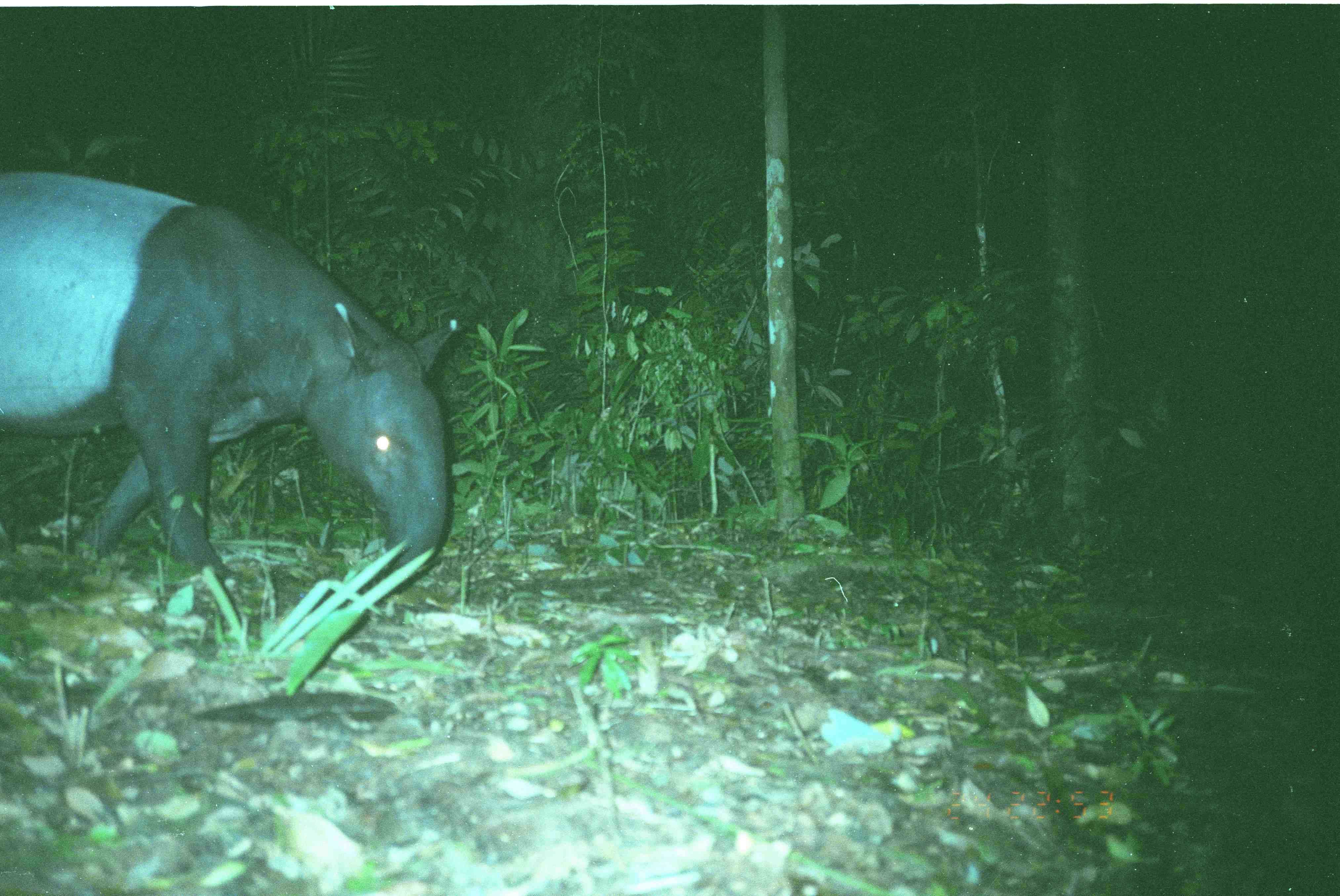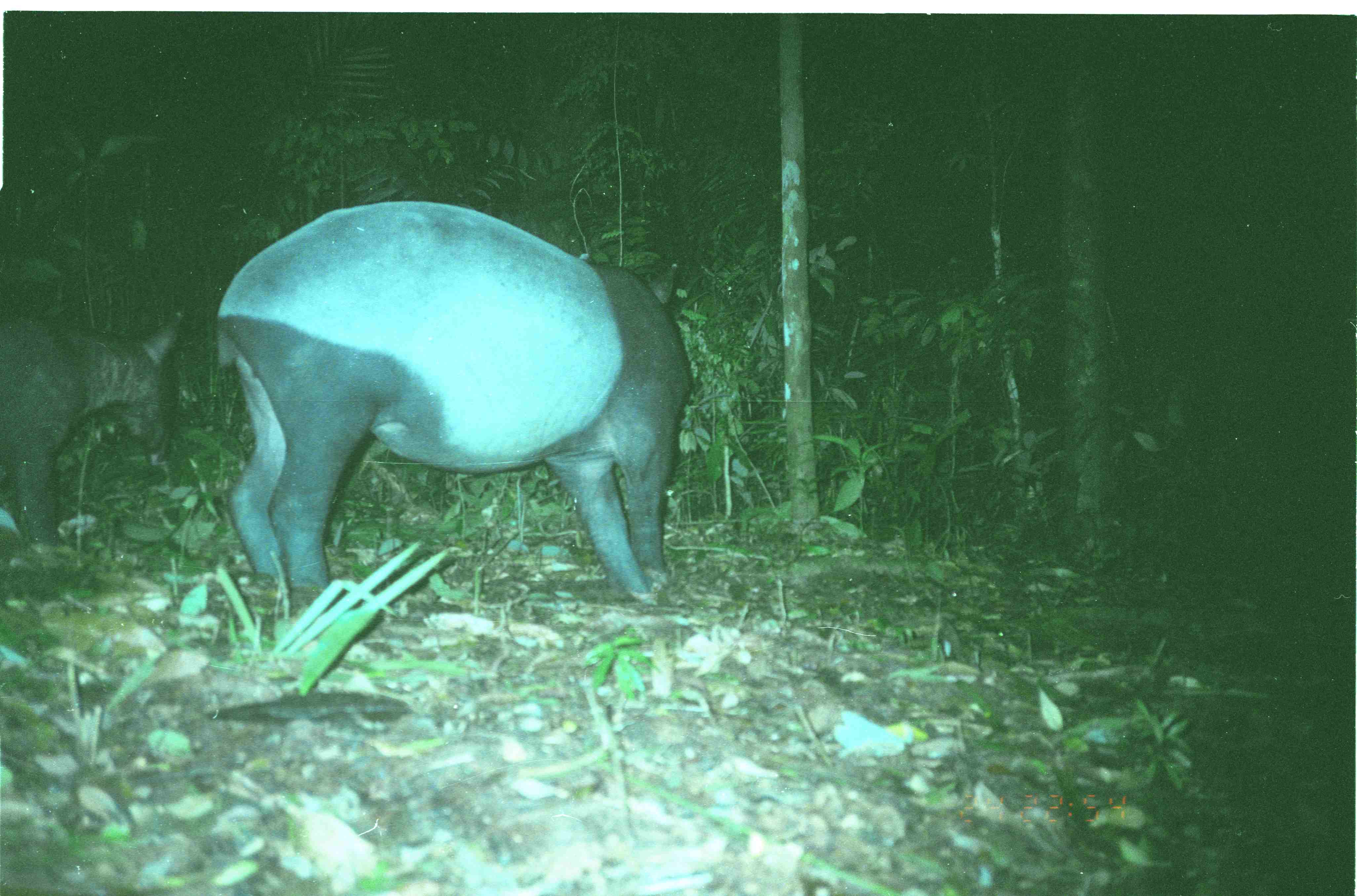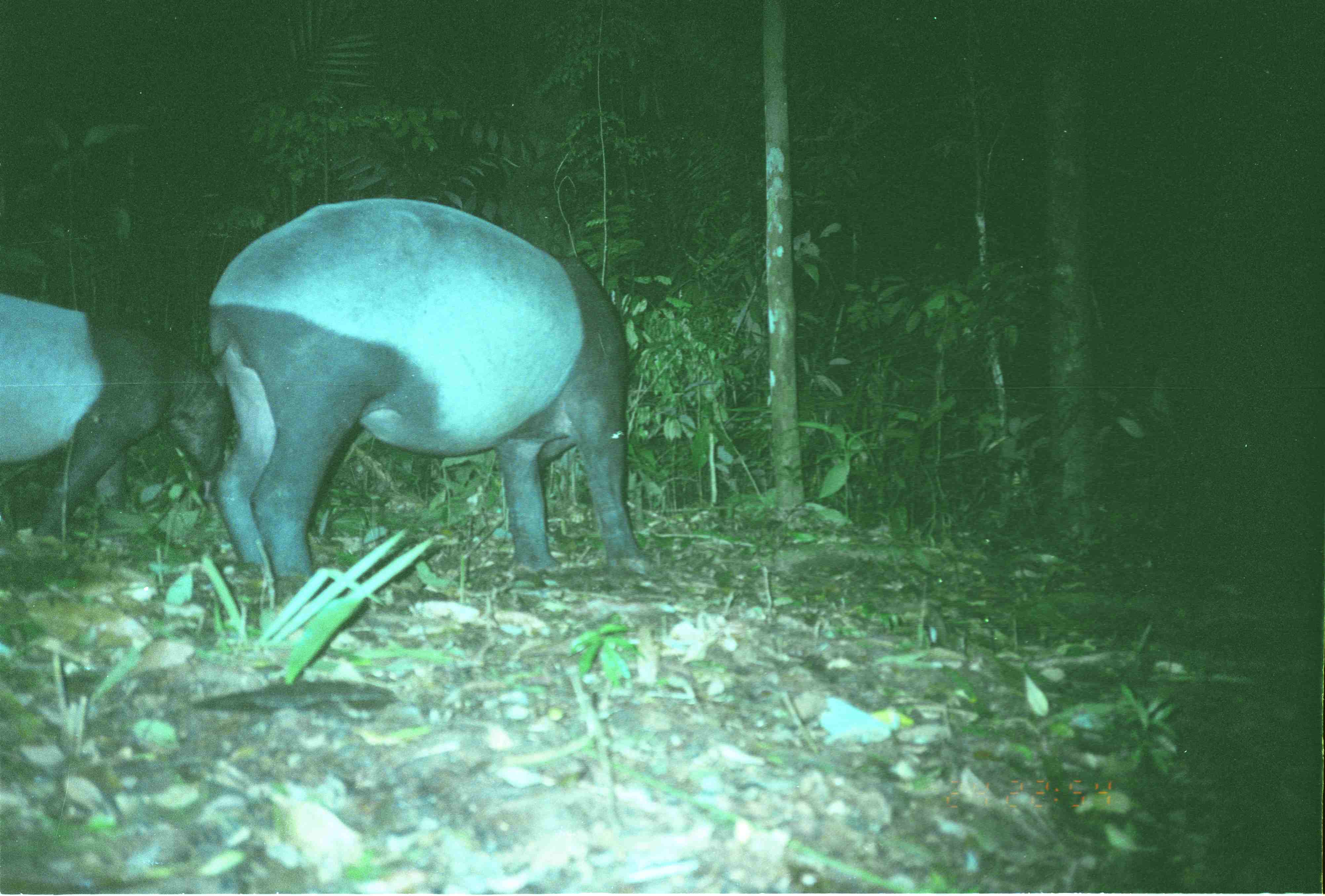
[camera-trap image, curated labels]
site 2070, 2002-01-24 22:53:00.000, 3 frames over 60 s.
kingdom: Animalia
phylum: Chordata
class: Mammalia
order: Perissodactyla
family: Tapiridae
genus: Tapirus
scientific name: Tapirus indicus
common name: malayan tapir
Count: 1.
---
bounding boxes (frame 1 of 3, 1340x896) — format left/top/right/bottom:
tapirus indicus: 0/172/452/596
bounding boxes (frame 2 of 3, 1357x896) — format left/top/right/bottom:
tapirus indicus: 213/199/696/620; 2/299/187/565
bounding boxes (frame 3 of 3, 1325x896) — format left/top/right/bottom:
tapirus indicus: 209/196/663/605; 0/293/225/539